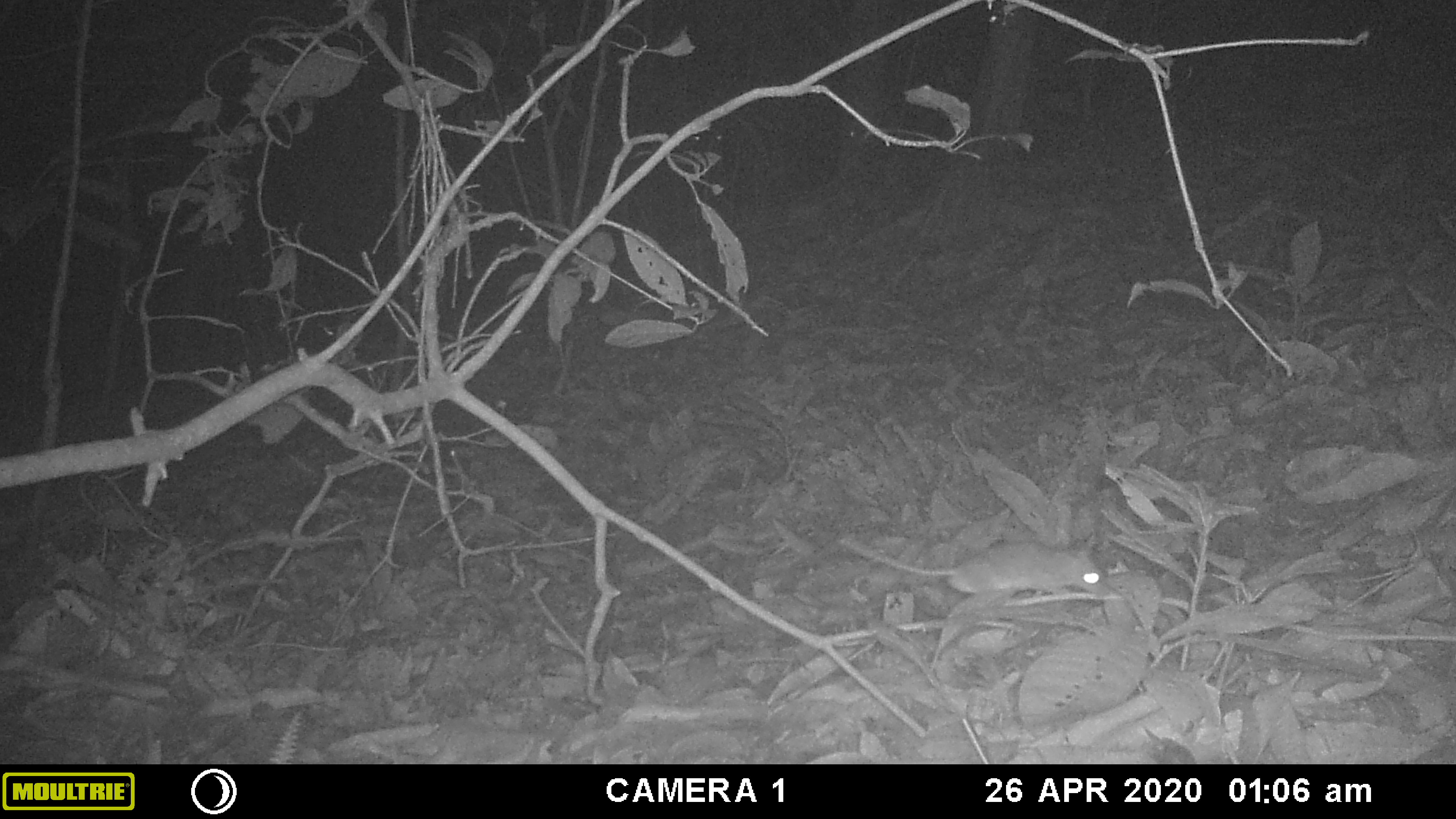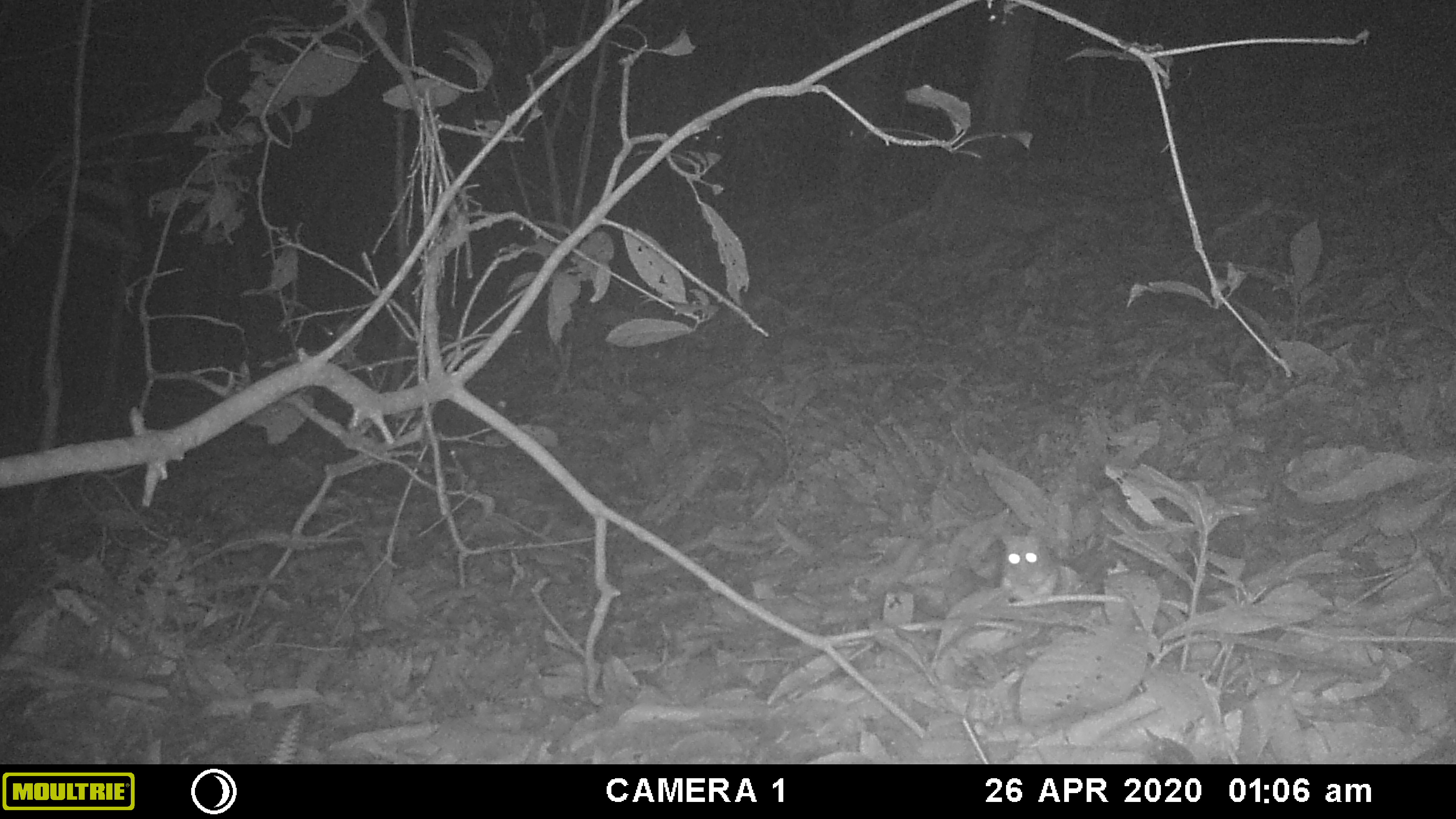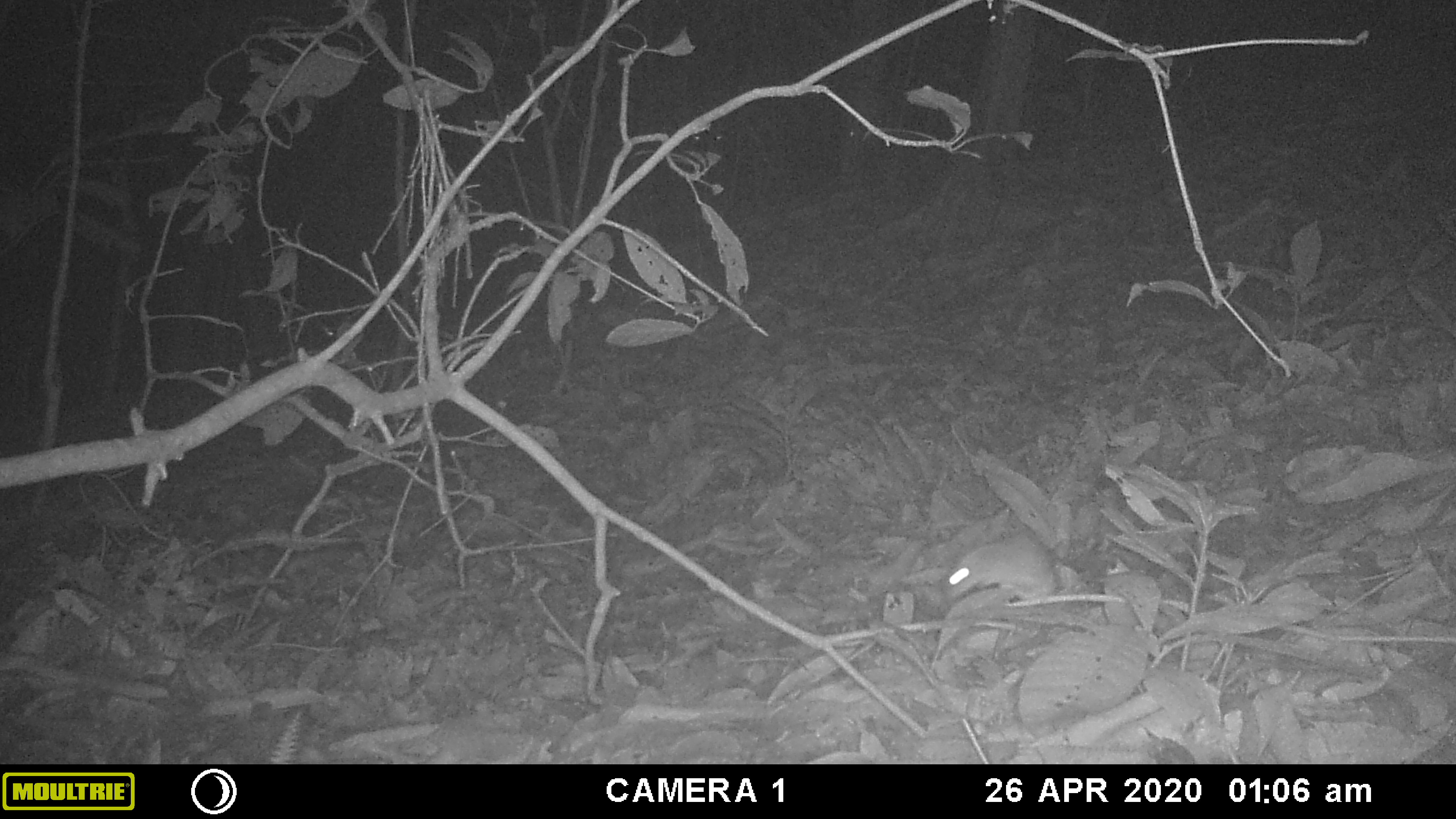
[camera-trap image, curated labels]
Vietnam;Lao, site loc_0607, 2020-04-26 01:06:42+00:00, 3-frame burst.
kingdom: Animalia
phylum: Chordata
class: Mammalia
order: Rodentia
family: Muridae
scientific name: Muridae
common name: old-world mice and rats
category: unidentified murid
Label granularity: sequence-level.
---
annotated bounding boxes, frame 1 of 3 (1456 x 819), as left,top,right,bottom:
unidentified murid: 838,533,1123,602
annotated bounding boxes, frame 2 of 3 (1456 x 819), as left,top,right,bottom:
unidentified murid: 1000,531,1084,605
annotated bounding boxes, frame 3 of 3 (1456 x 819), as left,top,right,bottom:
unidentified murid: 942,532,1061,605